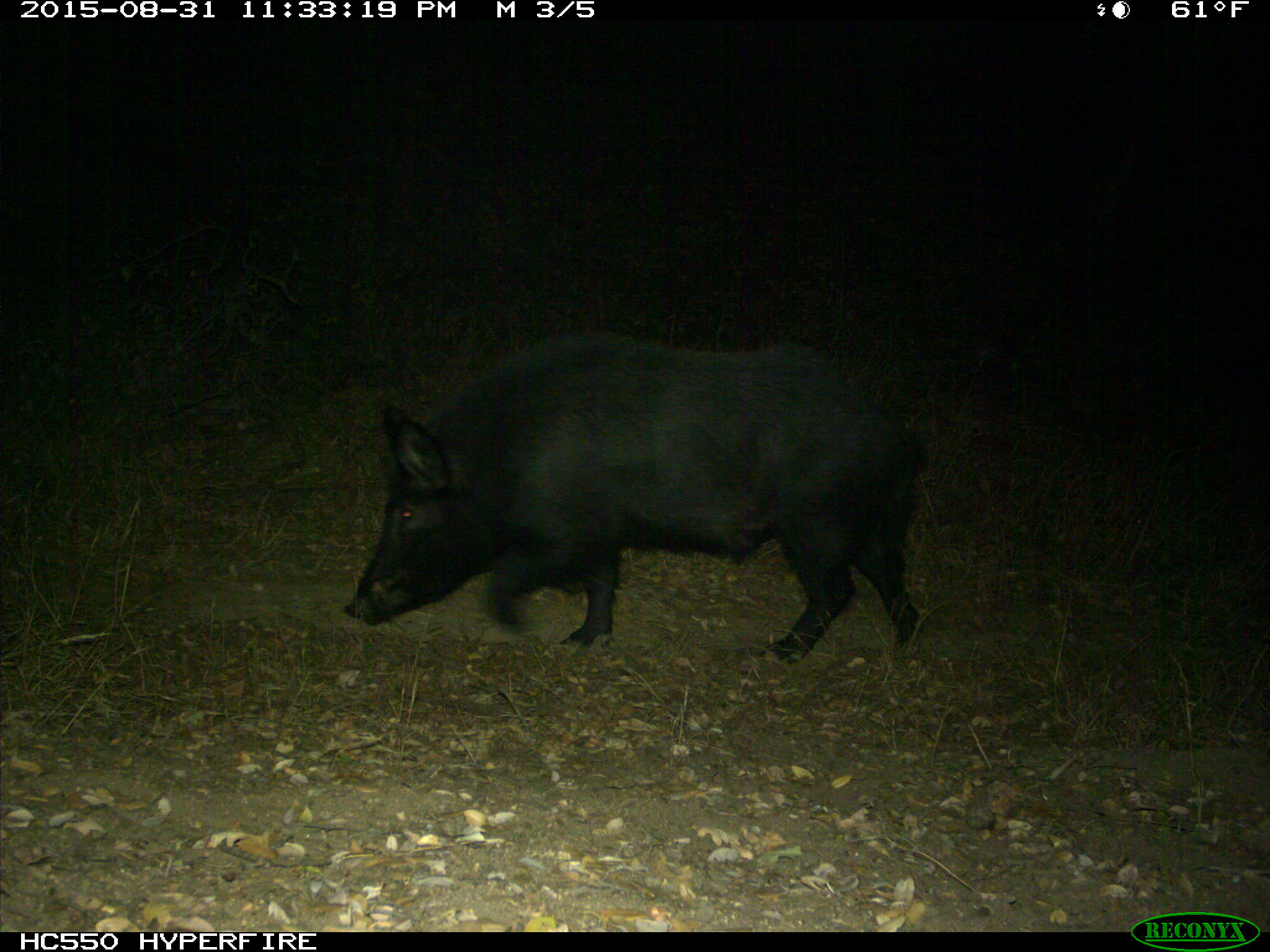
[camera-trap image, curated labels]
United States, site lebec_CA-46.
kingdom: Animalia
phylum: Chordata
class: Mammalia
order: Artiodactyla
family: Suidae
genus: Sus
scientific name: Sus scrofa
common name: wild boar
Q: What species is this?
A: Sus scrofa (wild boar).